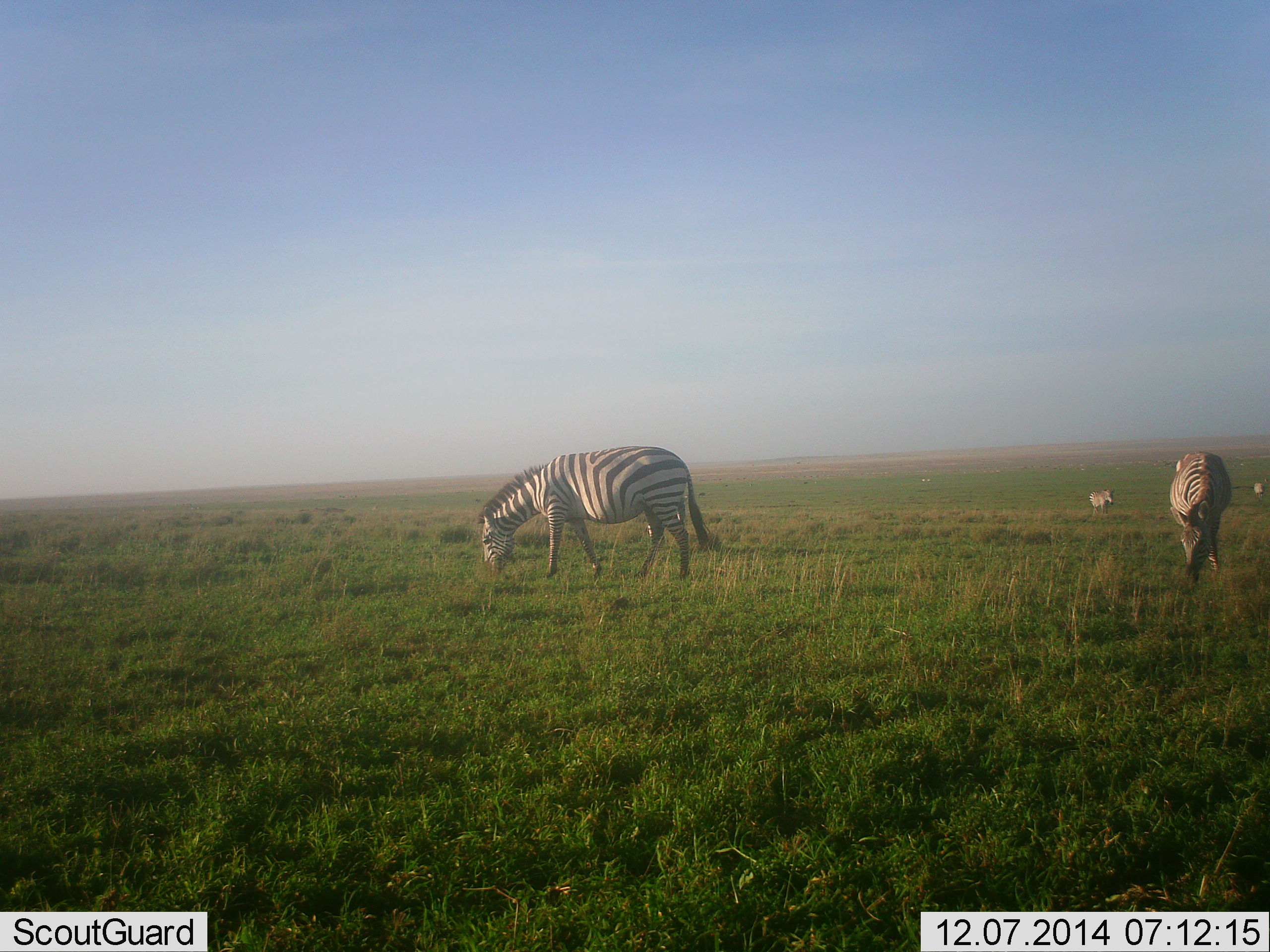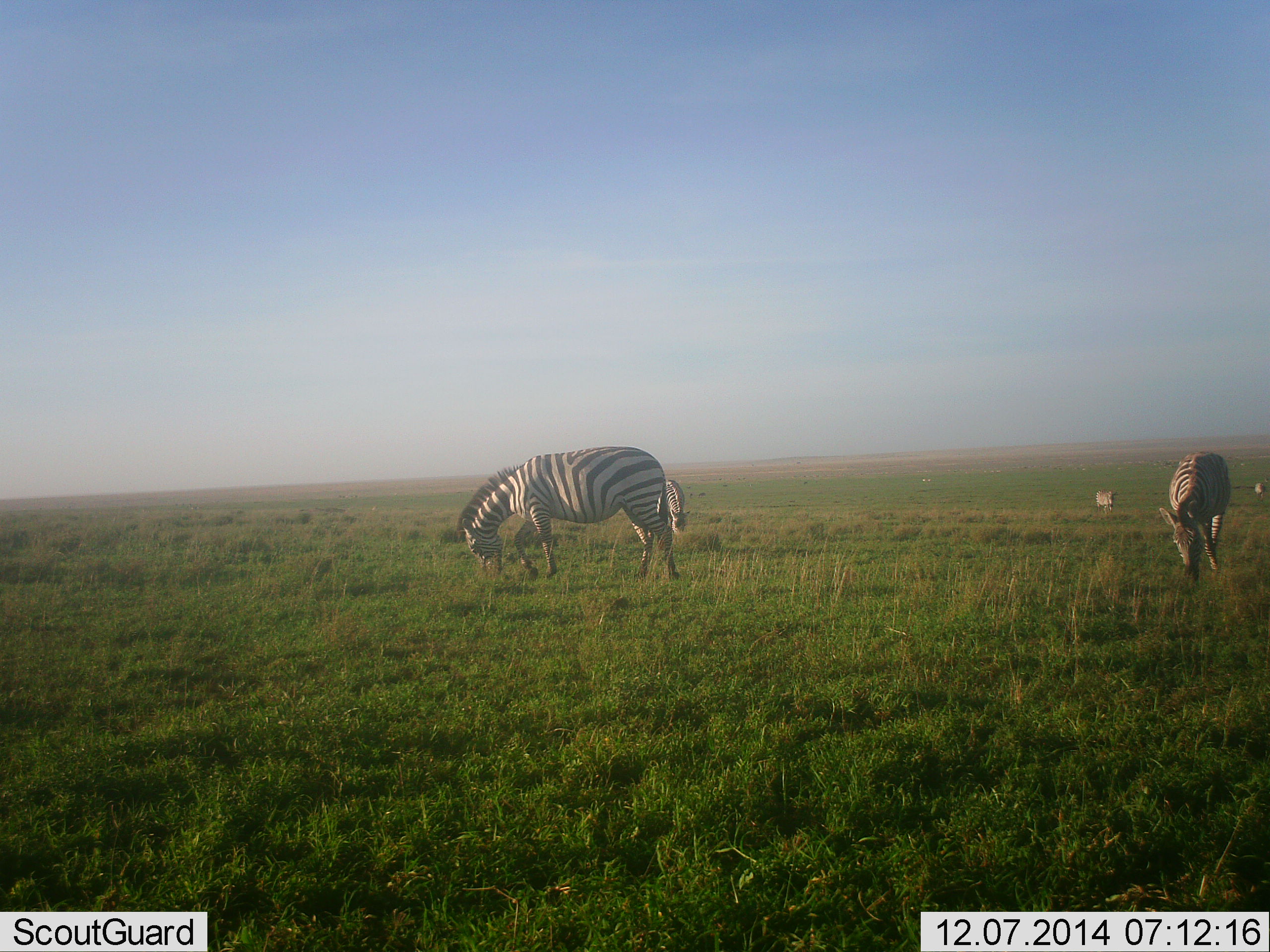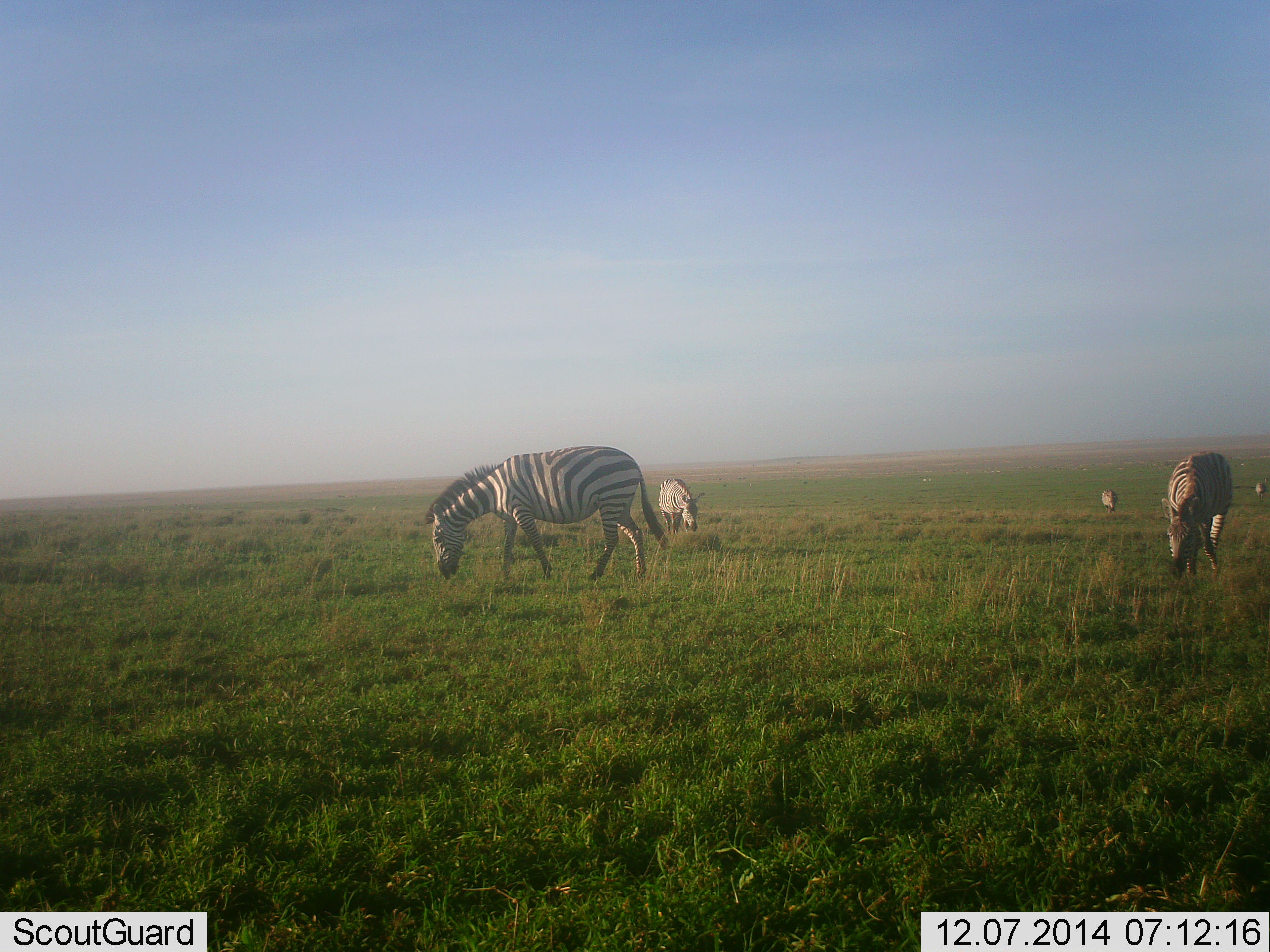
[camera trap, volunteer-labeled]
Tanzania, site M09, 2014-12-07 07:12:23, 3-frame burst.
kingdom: Animalia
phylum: Chordata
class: Mammalia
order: Perissodactyla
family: Equidae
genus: Equus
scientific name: Equus quagga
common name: plains zebra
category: zebra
Zebra (plains zebra) (Equus quagga), count 4. Behavior (volunteer vote fractions): standing 20%, resting 10%, moving 10%, interacting 0%. Young present (vote fraction): 0%. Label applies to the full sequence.